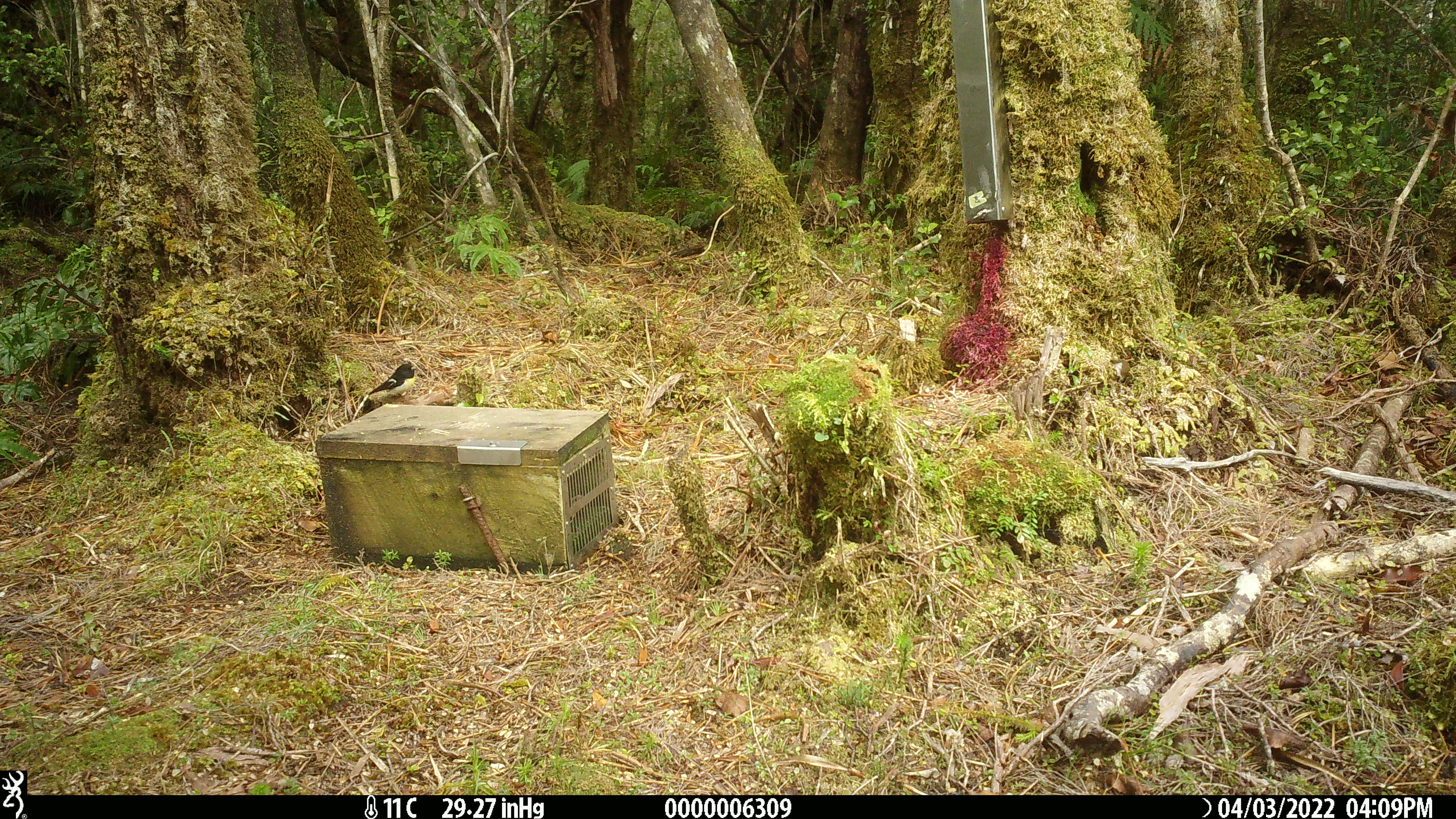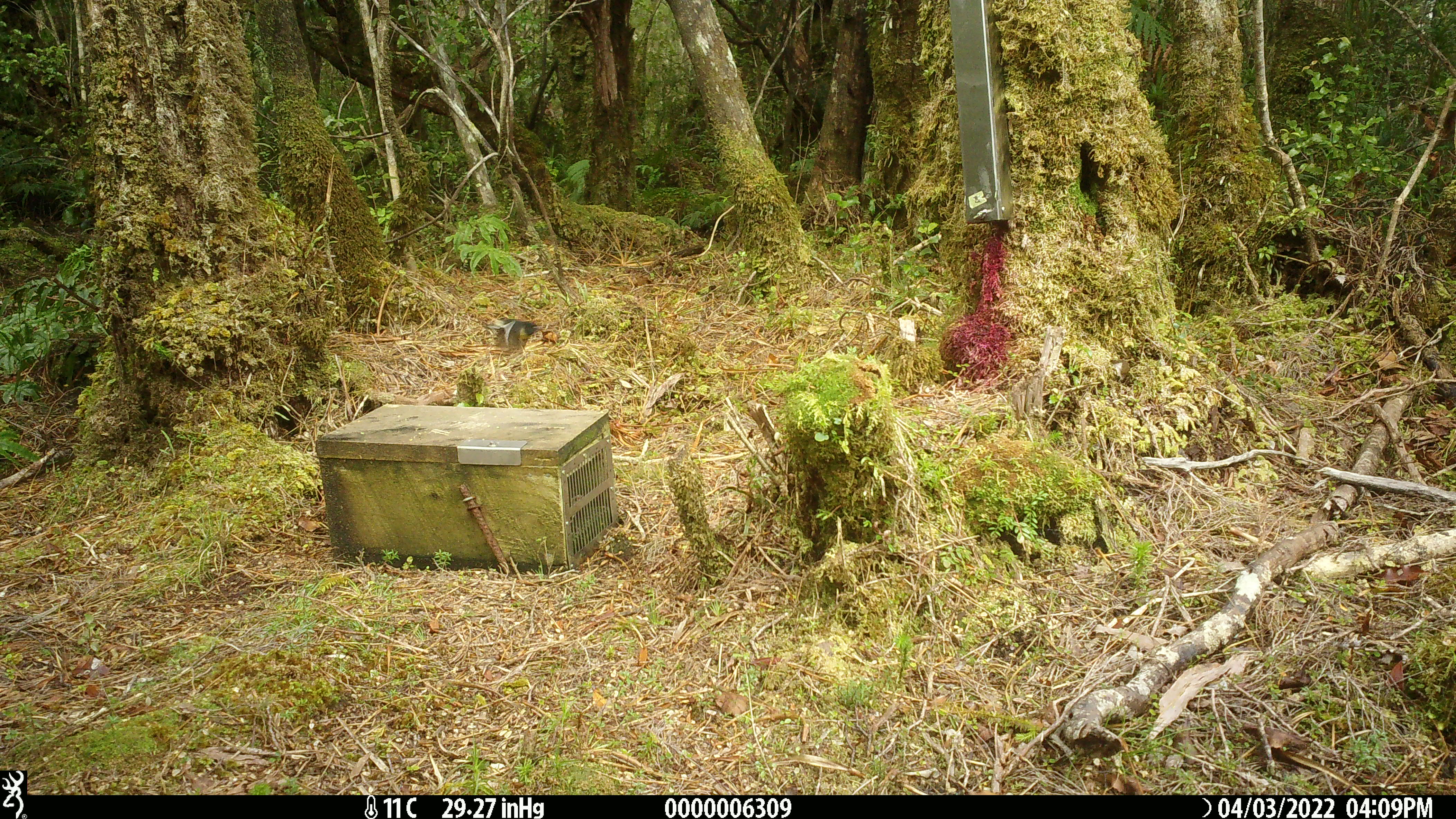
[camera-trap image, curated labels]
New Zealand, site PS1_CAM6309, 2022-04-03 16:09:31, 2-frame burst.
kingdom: Animalia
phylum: Chordata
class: Aves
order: Passeriformes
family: Petroicidae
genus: Petroica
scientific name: Petroica macrocephala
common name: tomtit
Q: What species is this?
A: Tomtit (Petroica macrocephala).